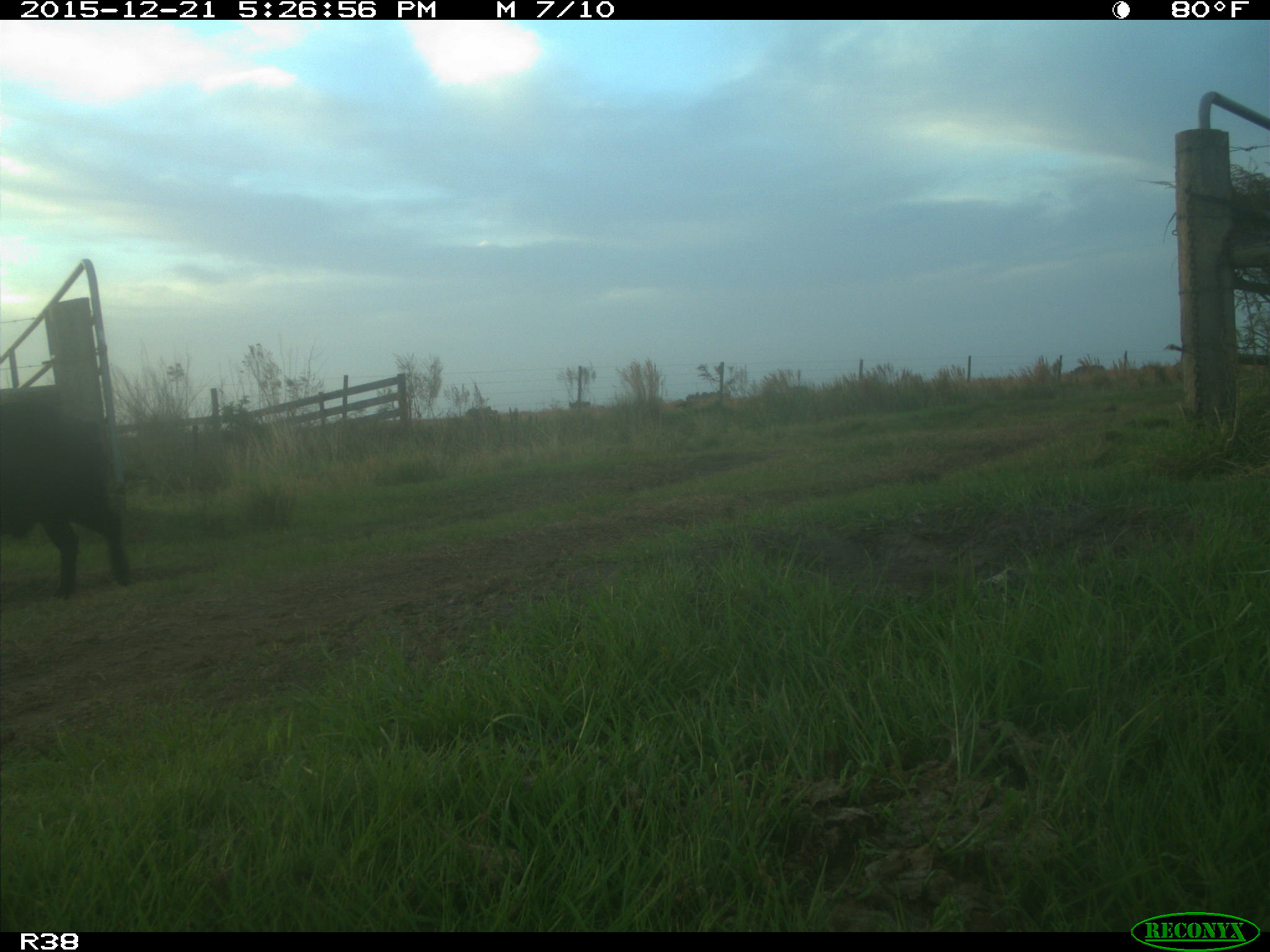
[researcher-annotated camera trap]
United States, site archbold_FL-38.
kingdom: Animalia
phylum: Chordata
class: Mammalia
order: Artiodactyla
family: Suidae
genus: Sus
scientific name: Sus scrofa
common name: wild boar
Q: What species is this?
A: Sus scrofa (wild boar).